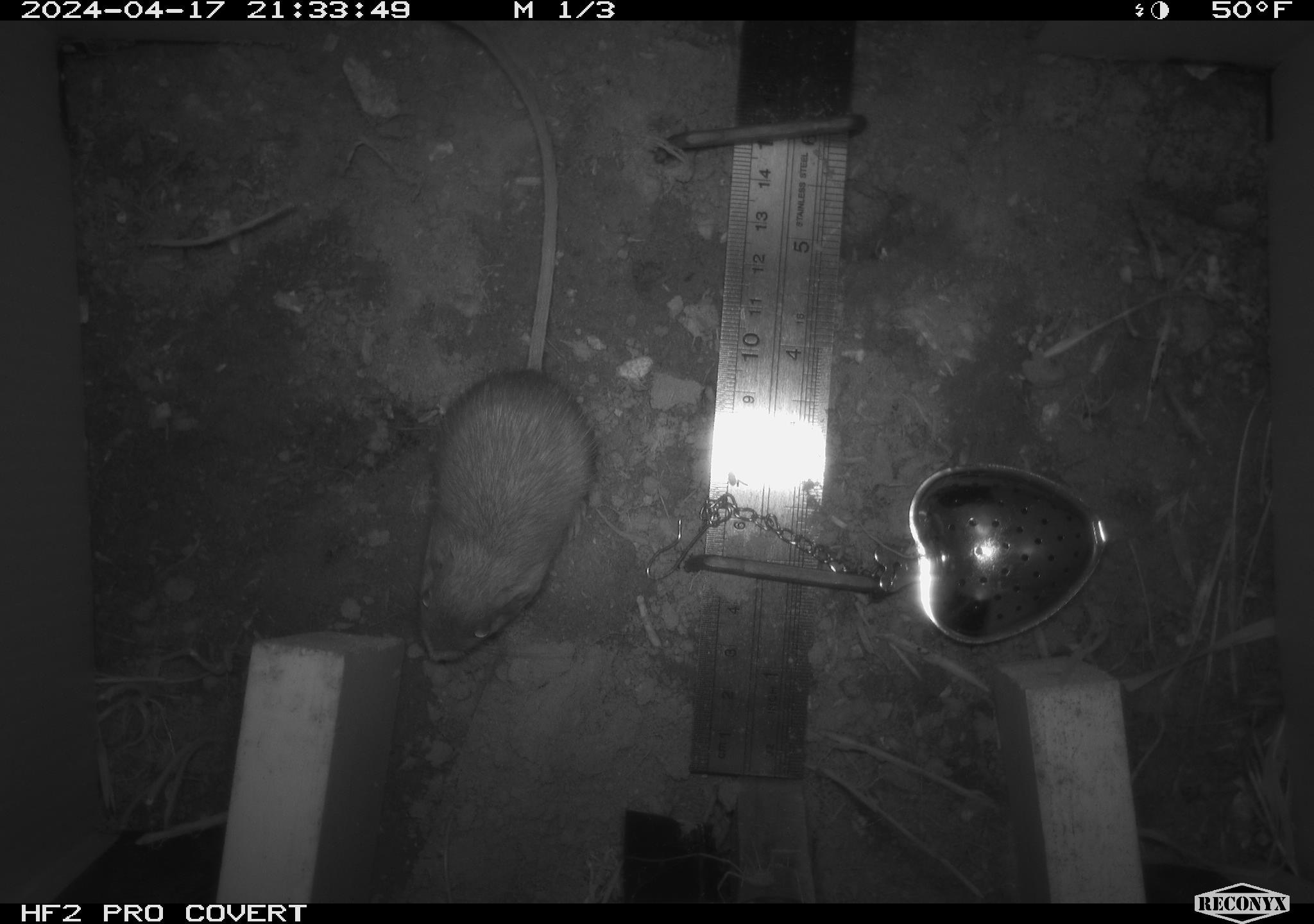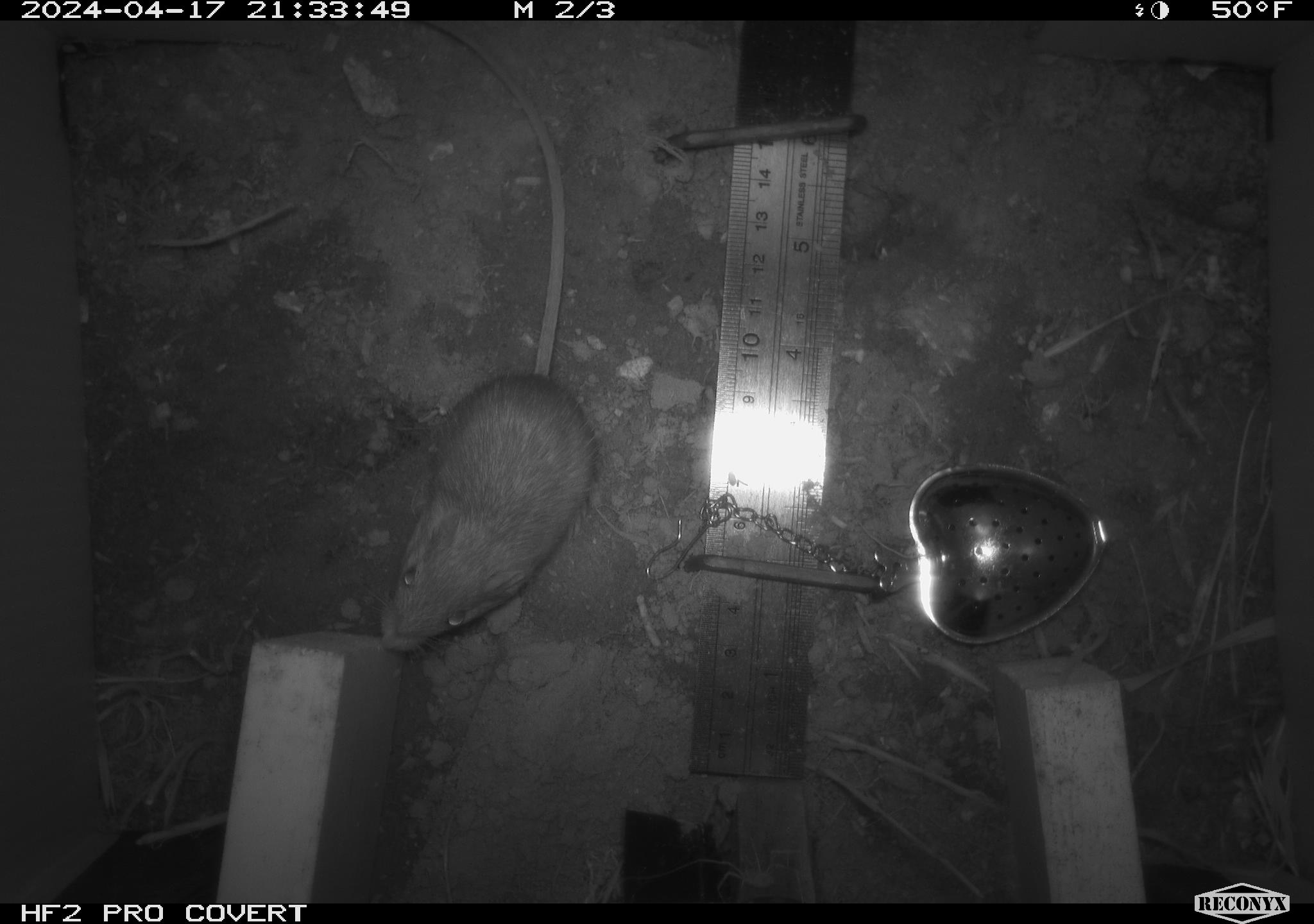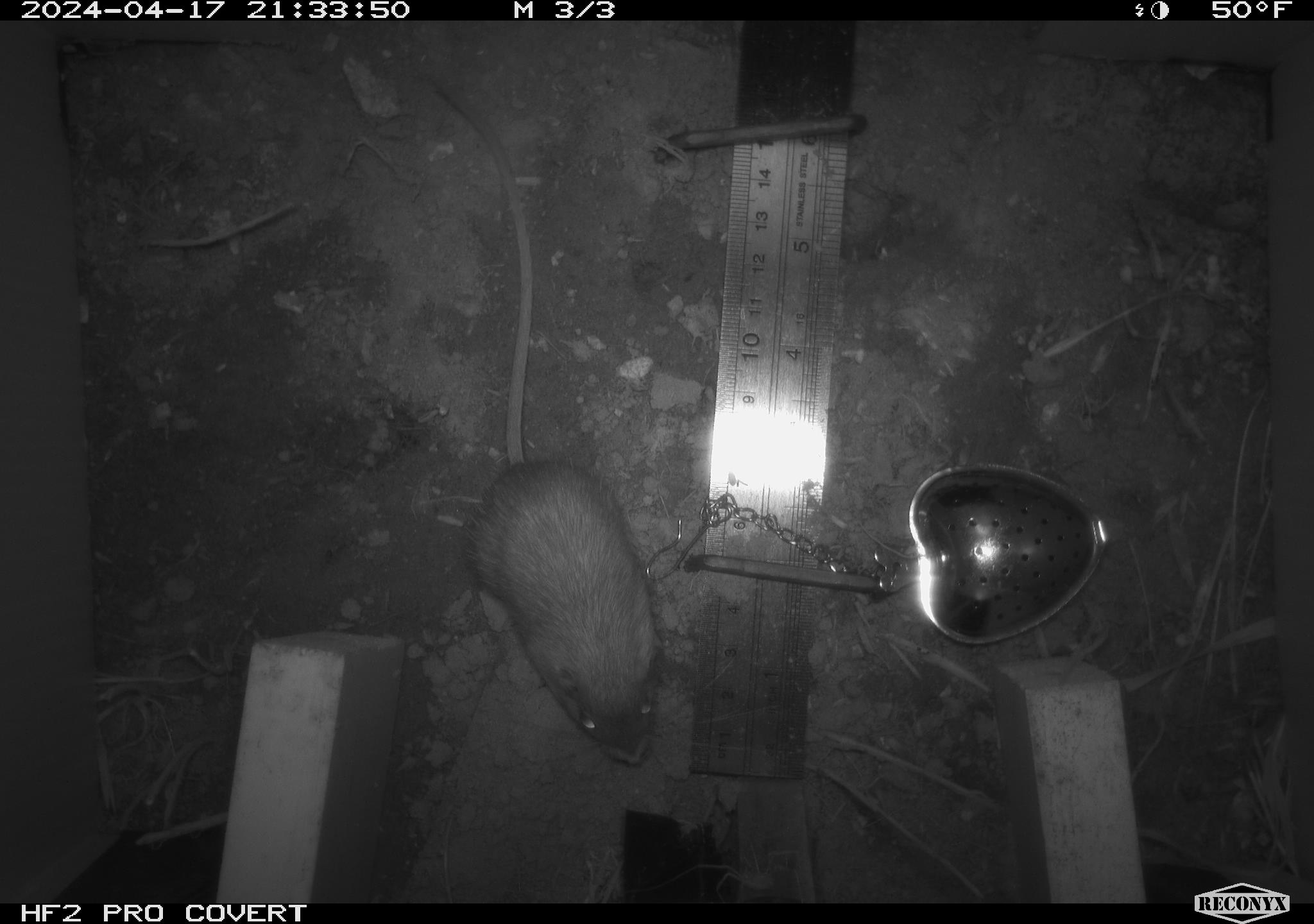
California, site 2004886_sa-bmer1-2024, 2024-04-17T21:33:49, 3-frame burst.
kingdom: Animalia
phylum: Chordata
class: Mammalia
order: Rodentia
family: Heteromyidae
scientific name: Heteromyidae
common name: kangaroo rats and pocket mice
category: heteromyidae family